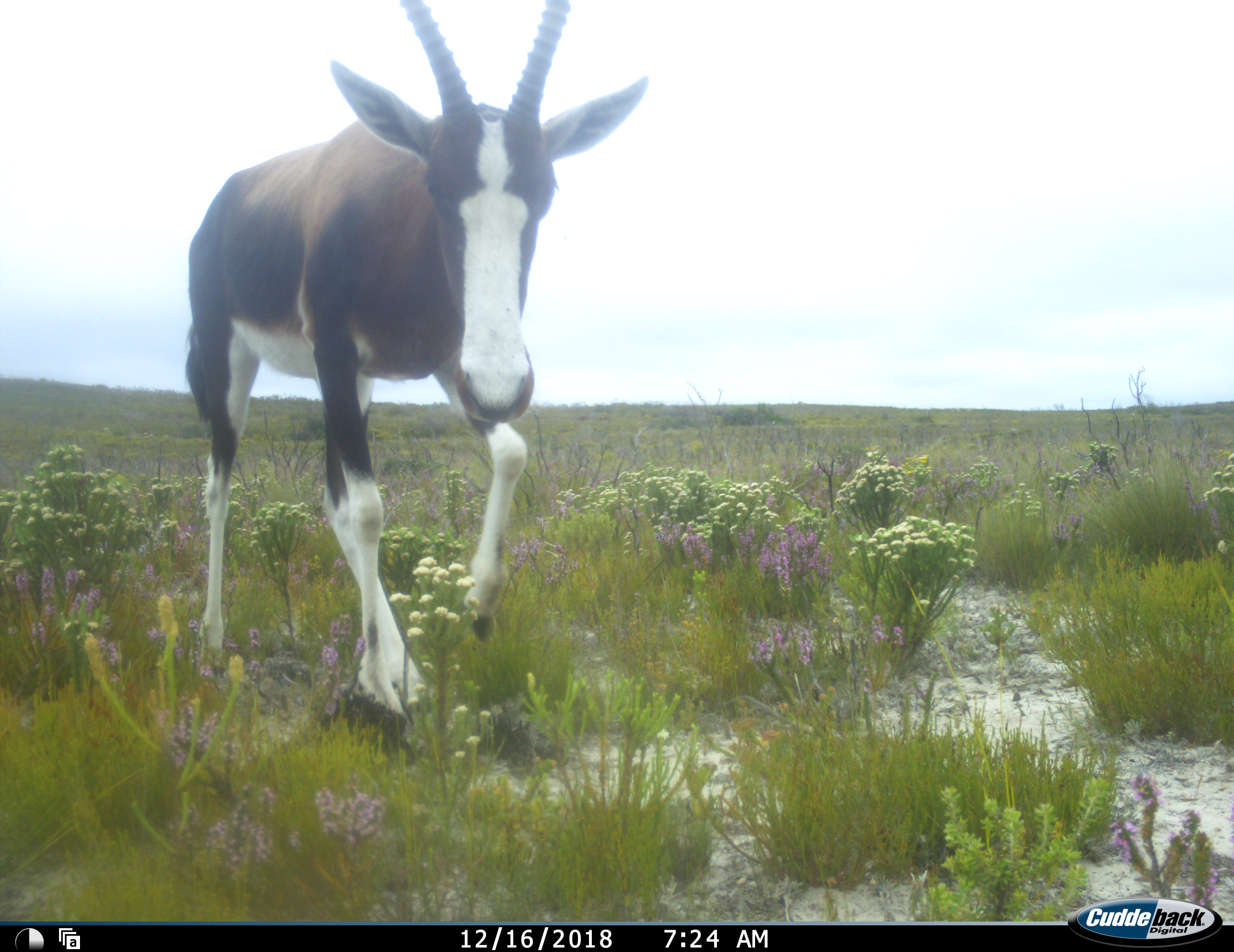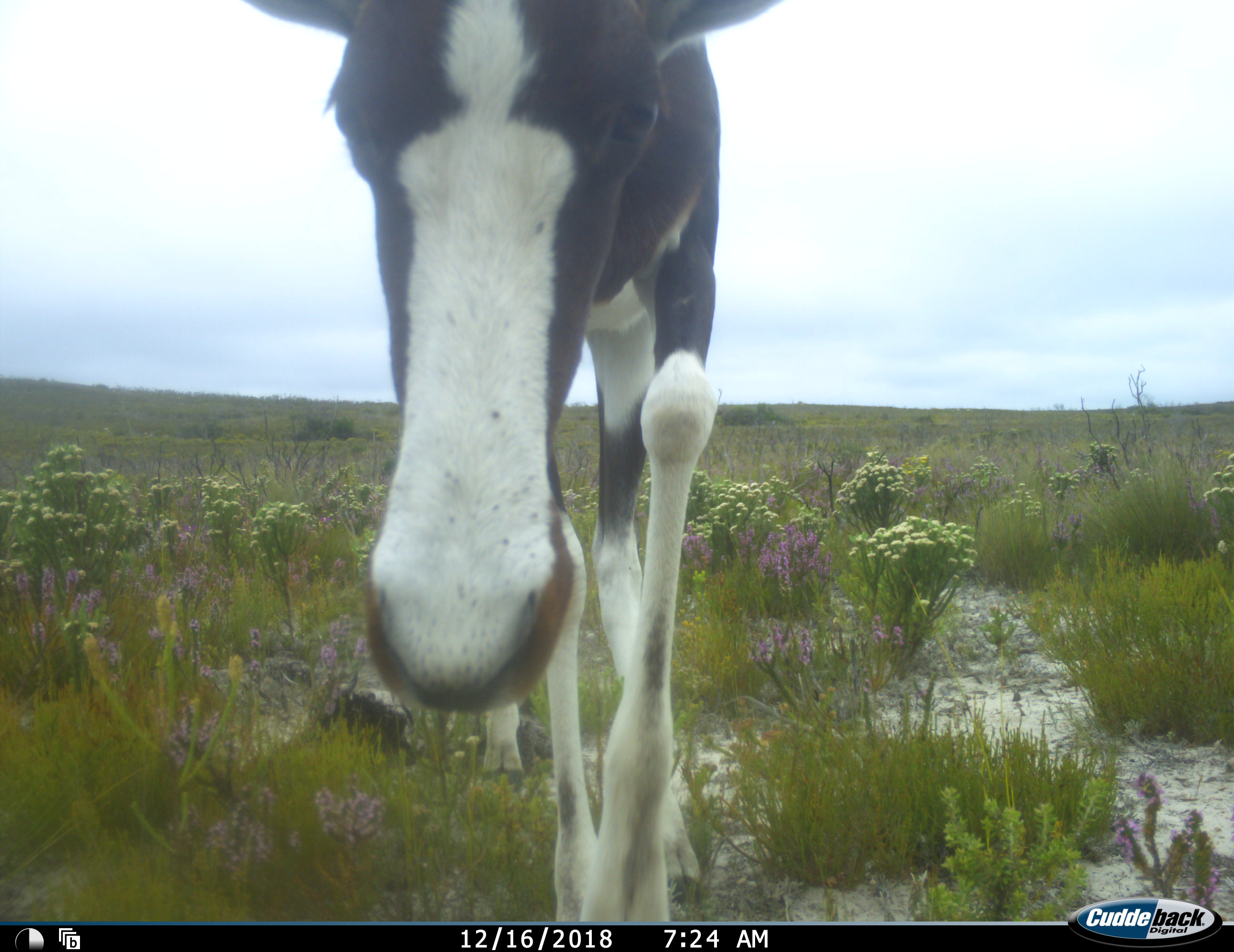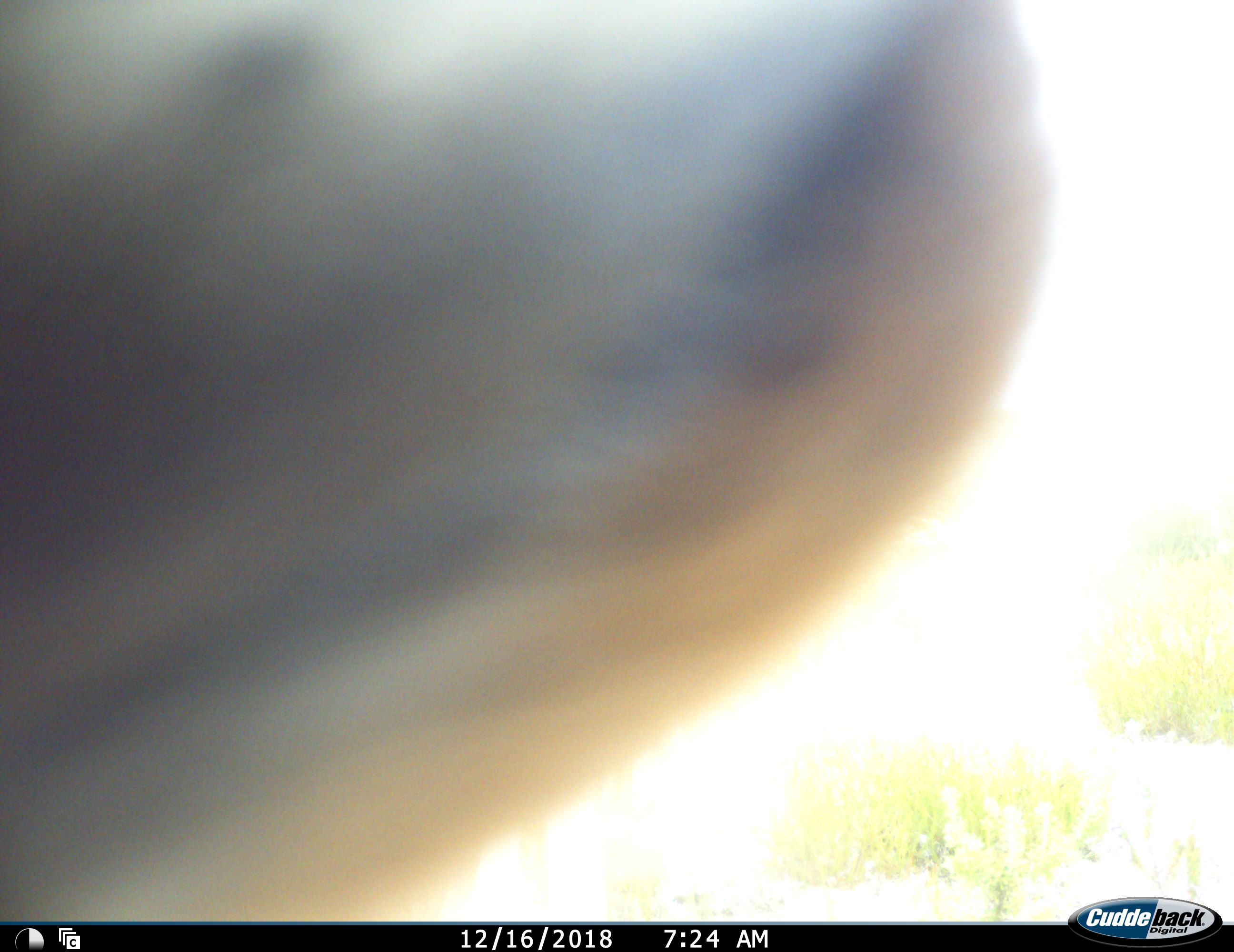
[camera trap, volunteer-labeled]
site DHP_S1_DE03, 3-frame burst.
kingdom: Animalia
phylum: Chordata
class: Mammalia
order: Artiodactyla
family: Bovidae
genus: Damaliscus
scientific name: Damaliscus pygargus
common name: bontebok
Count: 1.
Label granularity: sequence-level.